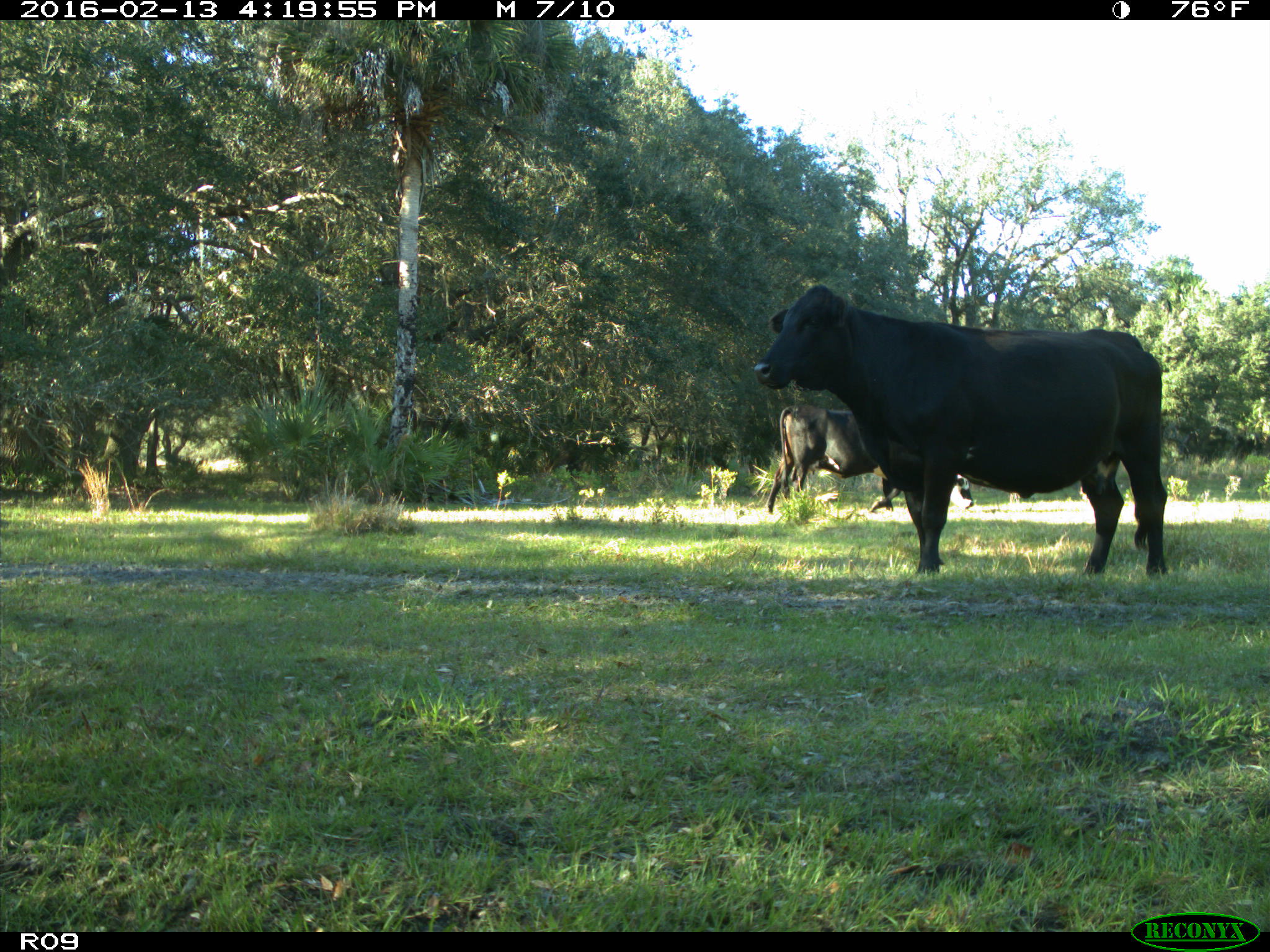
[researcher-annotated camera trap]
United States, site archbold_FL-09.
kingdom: Animalia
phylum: Chordata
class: Mammalia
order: Artiodactyla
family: Bovidae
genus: Bos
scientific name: Bos taurus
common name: domestic cow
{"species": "Bos taurus (domestic cow)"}